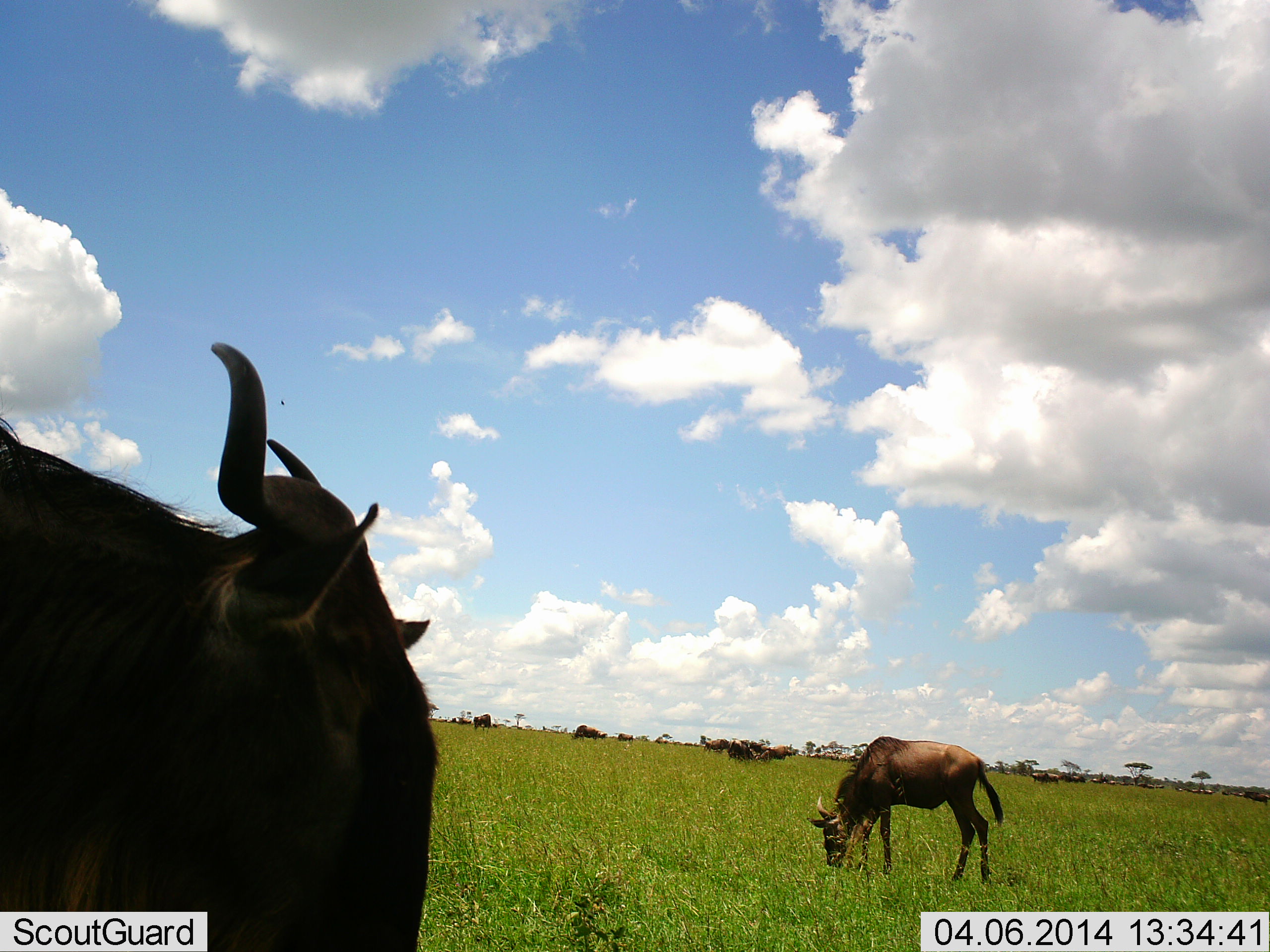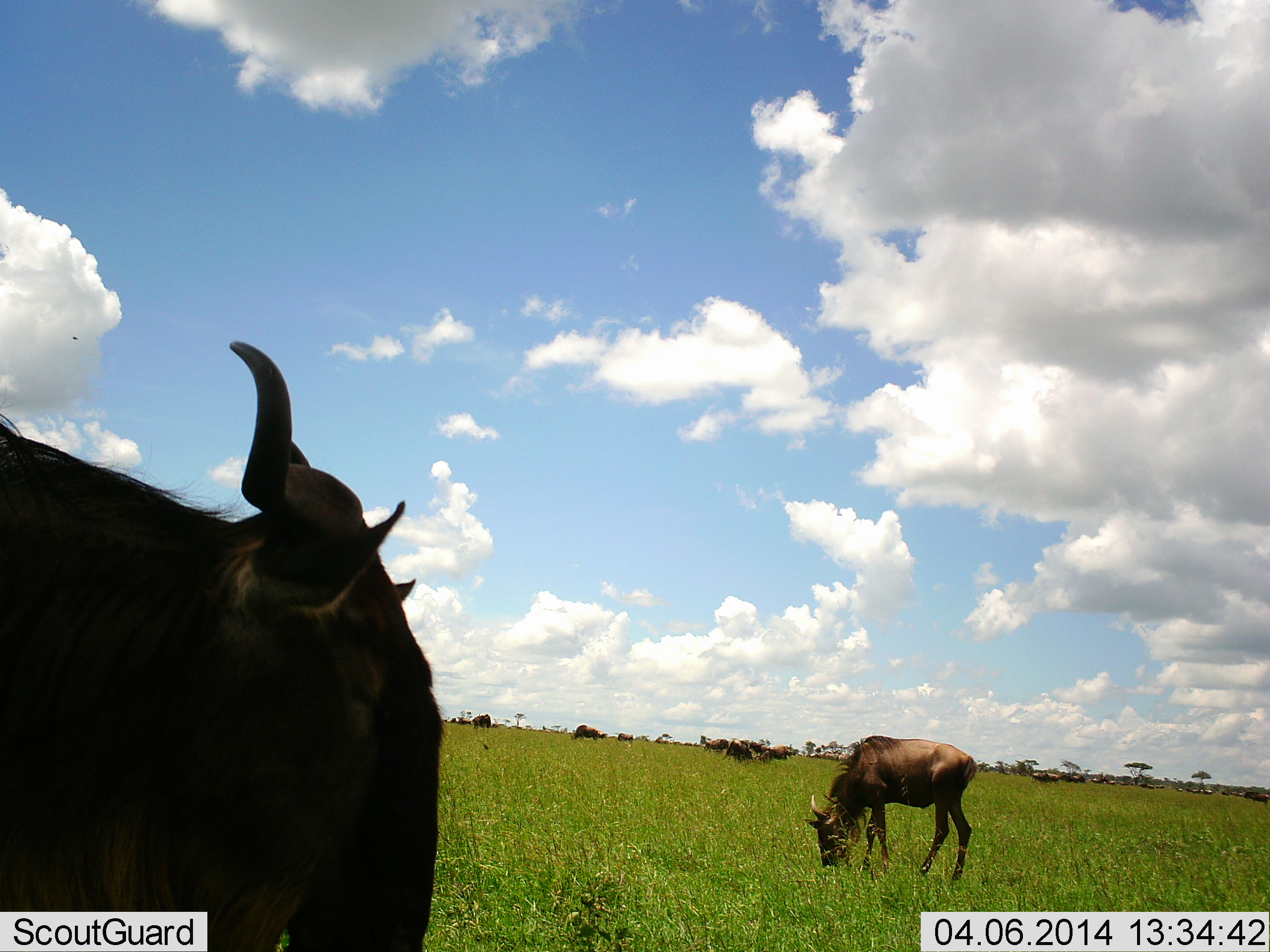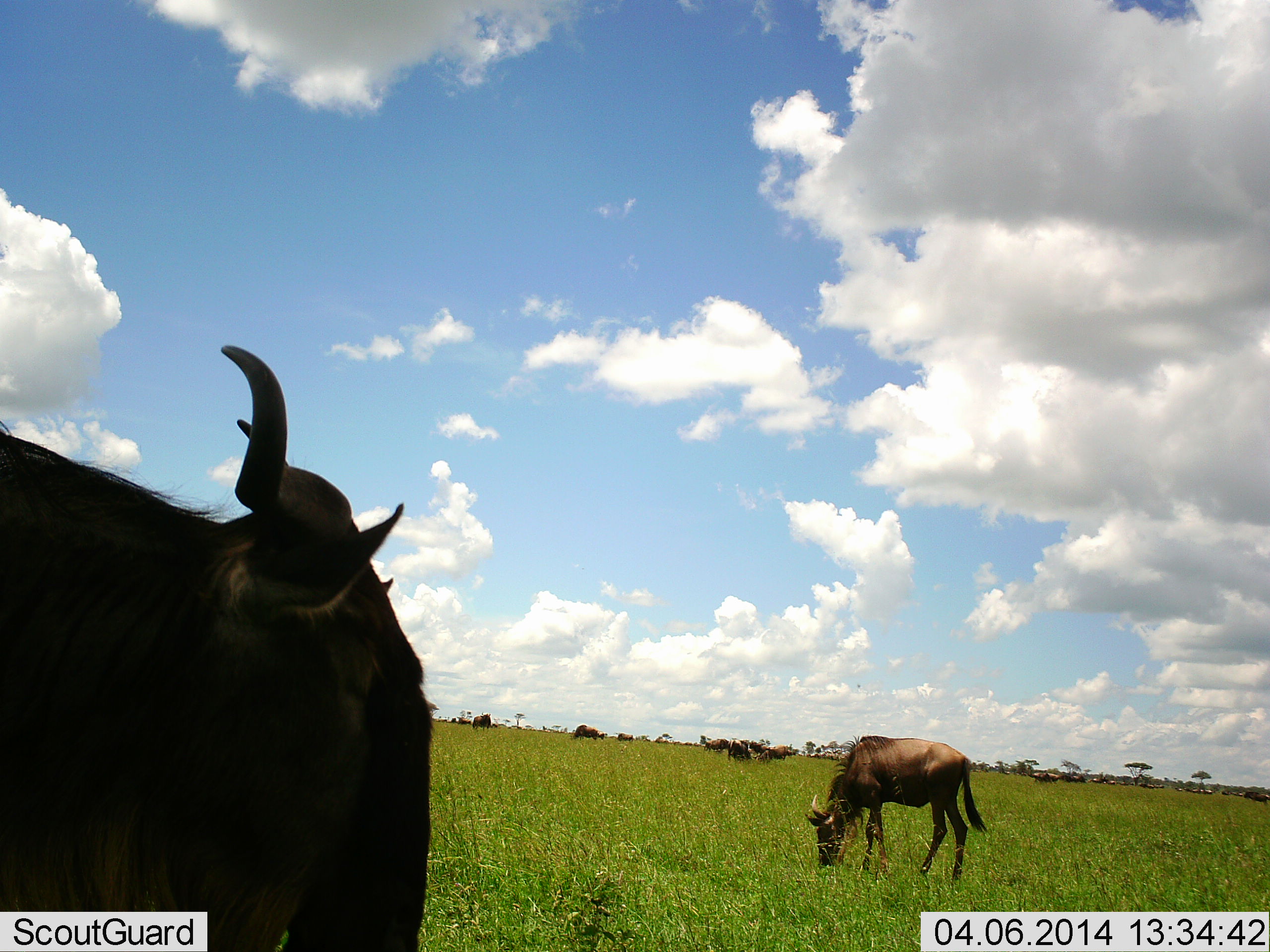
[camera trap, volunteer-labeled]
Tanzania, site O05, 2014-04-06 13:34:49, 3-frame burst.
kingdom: Animalia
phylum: Chordata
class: Mammalia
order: Artiodactyla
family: Bovidae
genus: Connochaetes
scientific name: Connochaetes taurinus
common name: blue wildebeest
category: wildebeest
Wildebeest (blue wildebeest) (Connochaetes taurinus), count 11-50. Behavior (volunteer vote fractions): standing 50%, resting 2%, moving 22%, interacting 2%. Young present (vote fraction): 0%. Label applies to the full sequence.